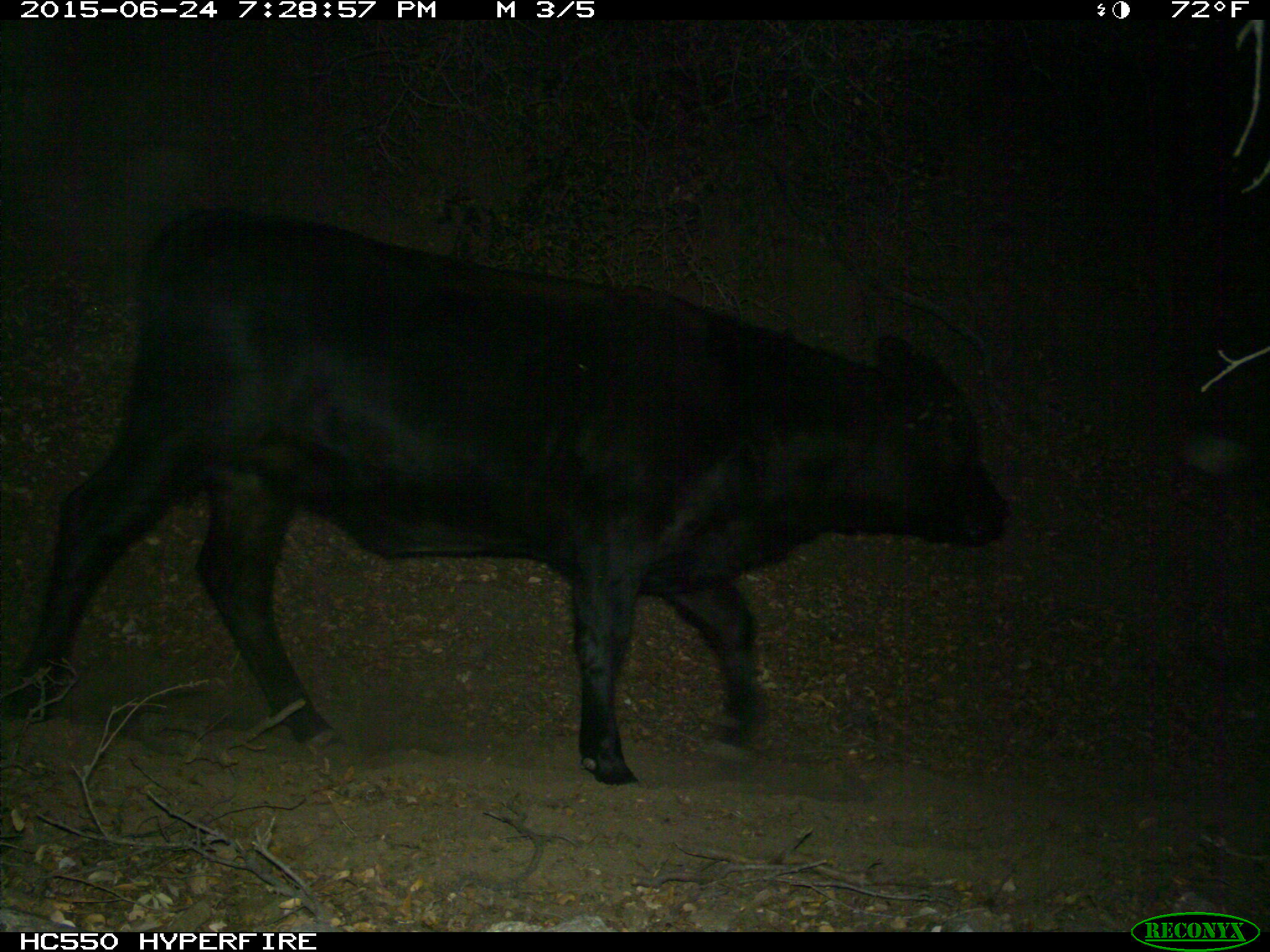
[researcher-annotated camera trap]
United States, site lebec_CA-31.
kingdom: Animalia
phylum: Chordata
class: Mammalia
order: Artiodactyla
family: Bovidae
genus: Bos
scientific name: Bos taurus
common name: domestic cow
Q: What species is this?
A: Bos taurus (domestic cow).